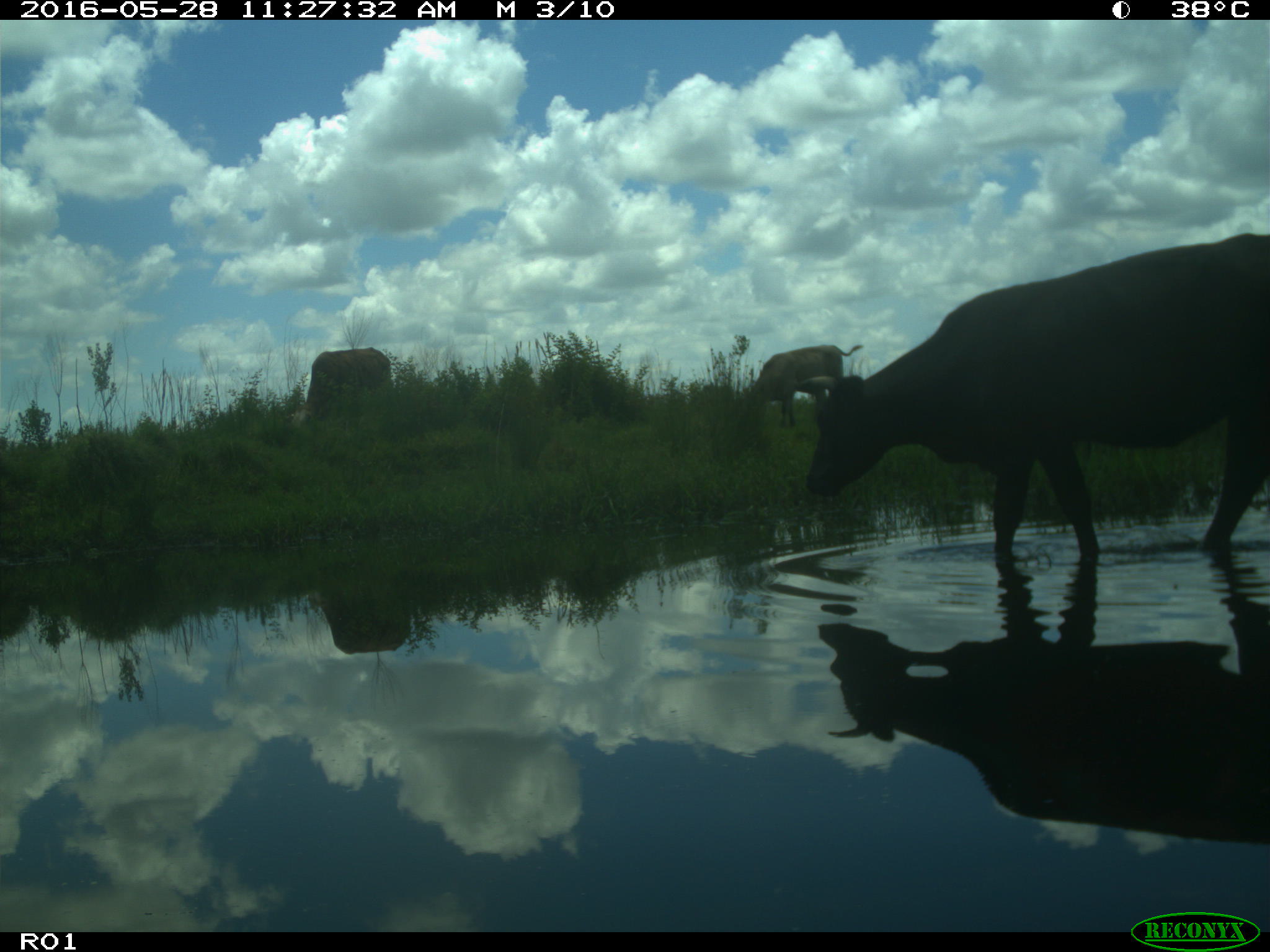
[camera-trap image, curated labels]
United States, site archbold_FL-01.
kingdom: Animalia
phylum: Chordata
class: Mammalia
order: Artiodactyla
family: Bovidae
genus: Bos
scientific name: Bos taurus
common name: domestic cow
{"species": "Bos taurus (domestic cow)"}